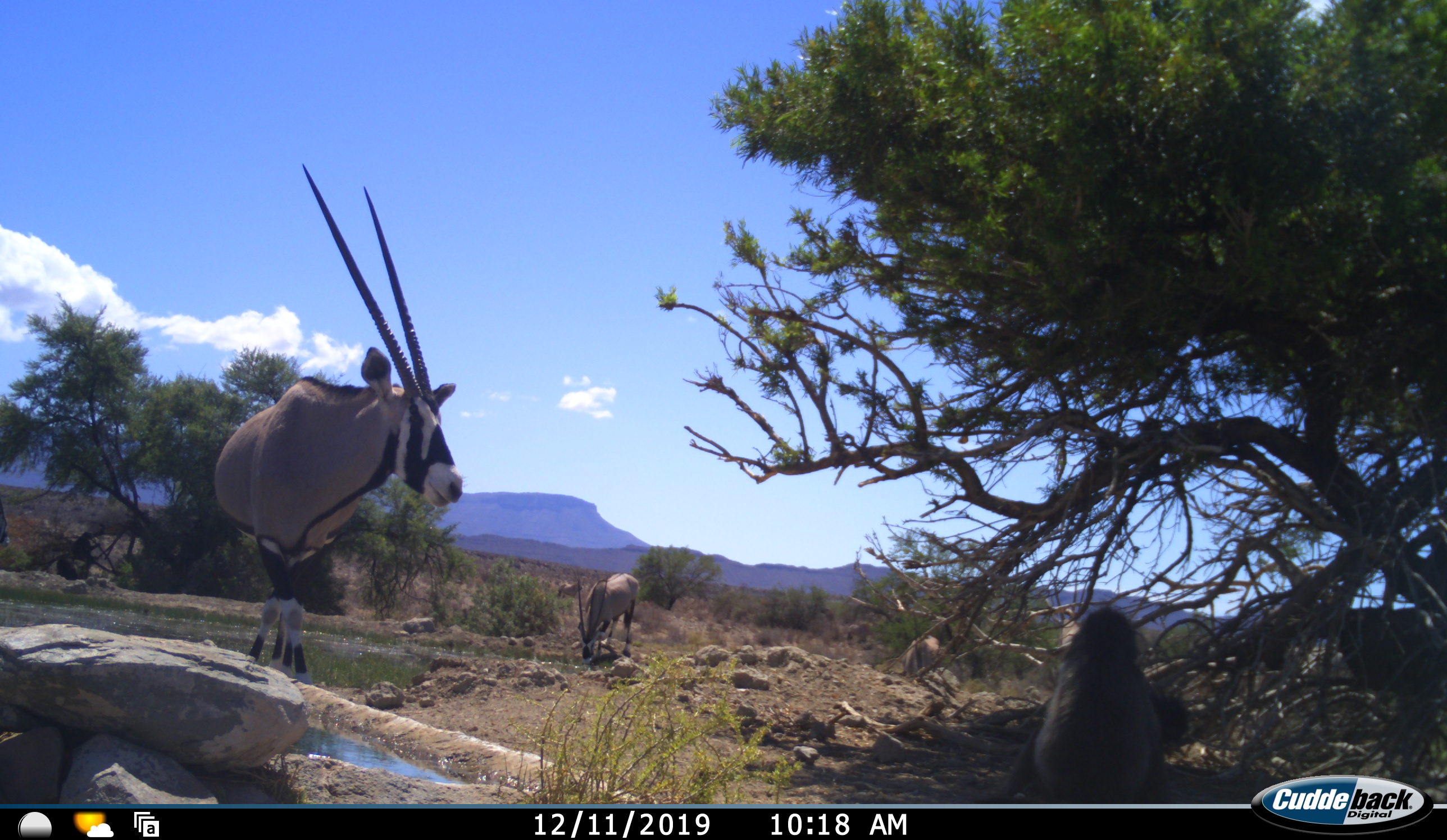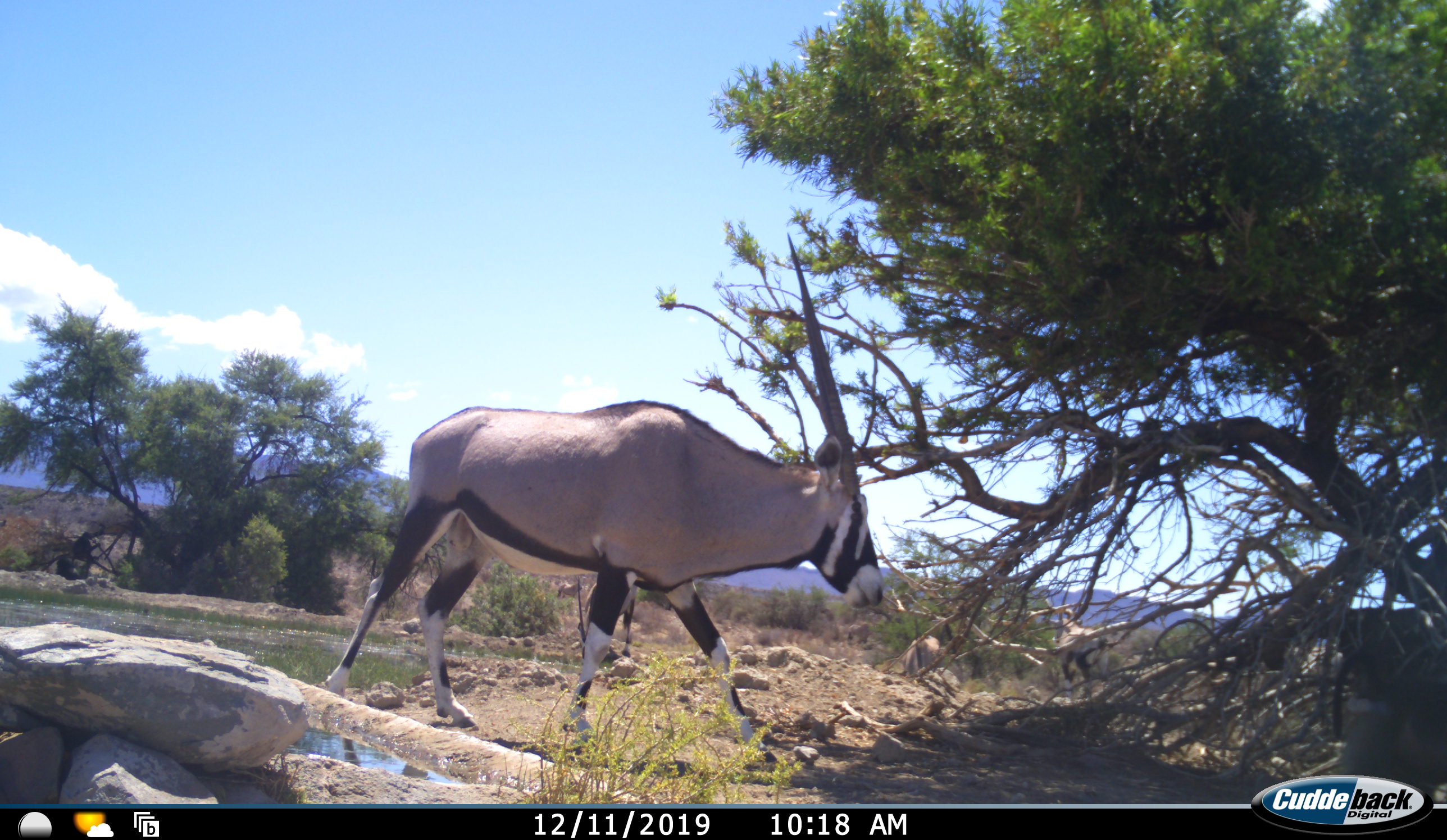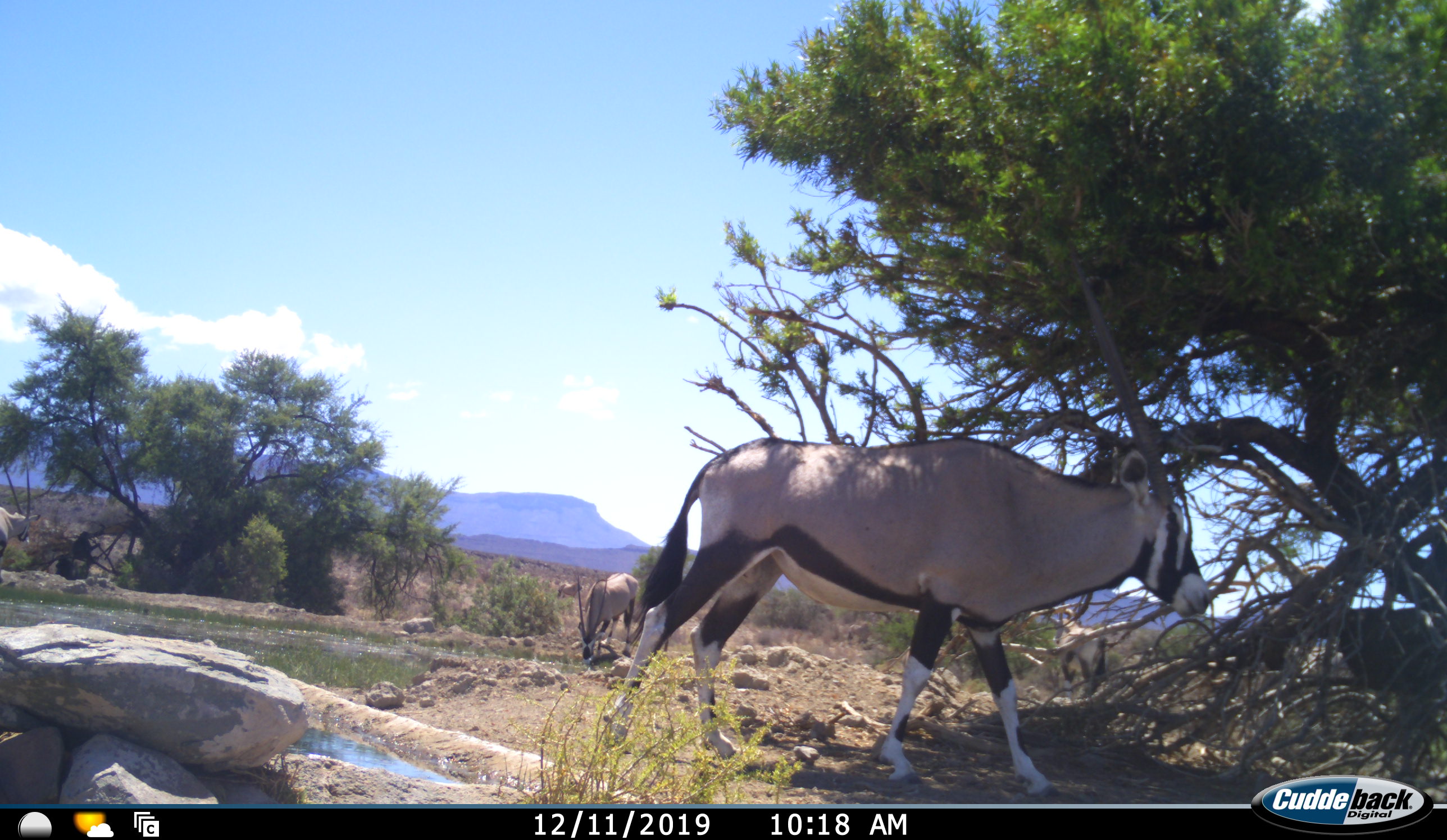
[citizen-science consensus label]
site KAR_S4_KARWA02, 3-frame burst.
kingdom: Animalia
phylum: Chordata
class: Mammalia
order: Primates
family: Cercopithecidae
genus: Papio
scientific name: Papio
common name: baboon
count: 2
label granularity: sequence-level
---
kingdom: Animalia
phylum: Chordata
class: Mammalia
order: Artiodactyla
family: Bovidae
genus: Oryx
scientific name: Oryx gazella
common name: gemsbok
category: oryx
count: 3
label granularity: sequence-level